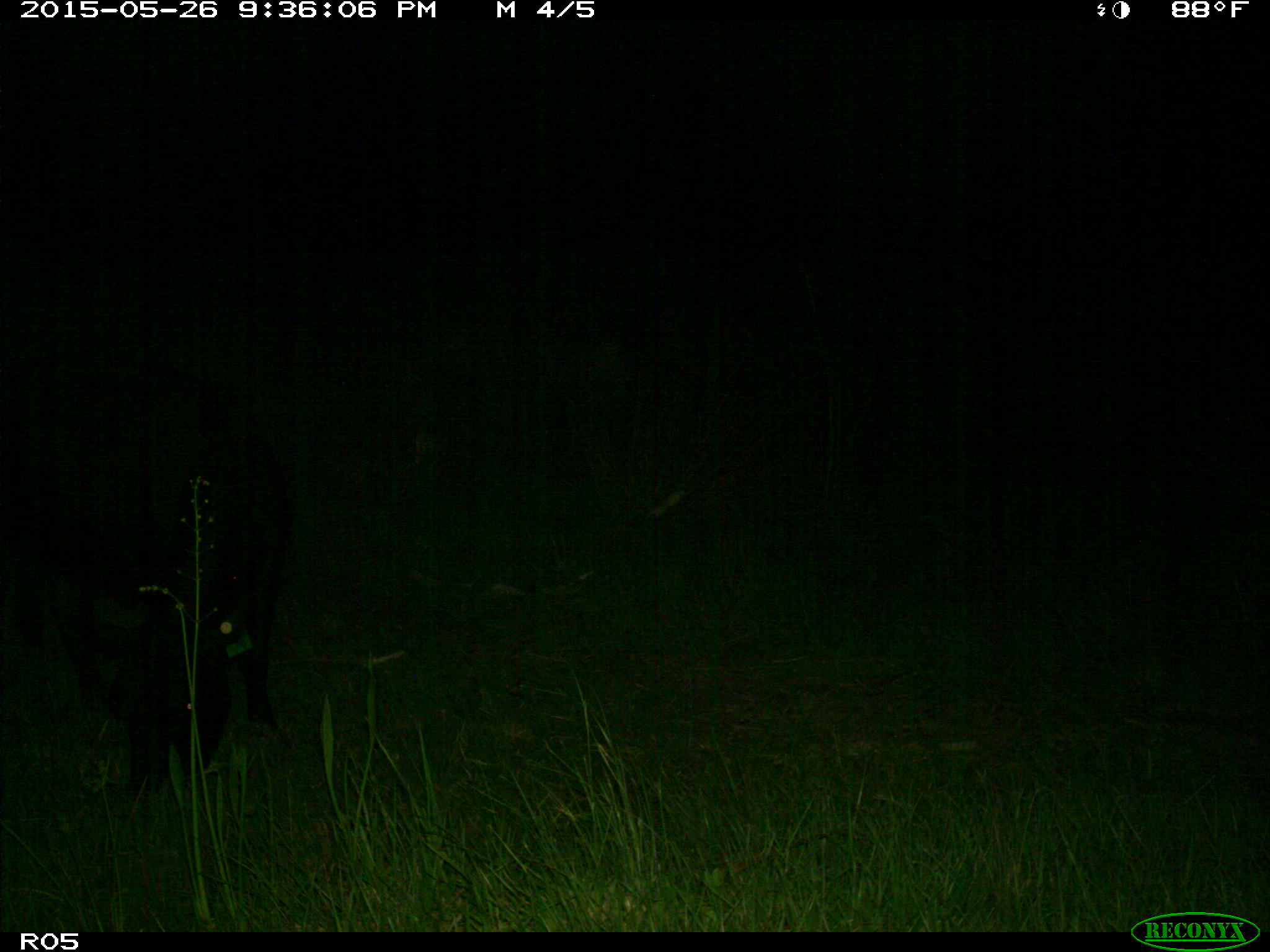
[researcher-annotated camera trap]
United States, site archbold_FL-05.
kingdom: Animalia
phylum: Chordata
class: Mammalia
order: Artiodactyla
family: Bovidae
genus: Bos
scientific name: Bos taurus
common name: domestic cow